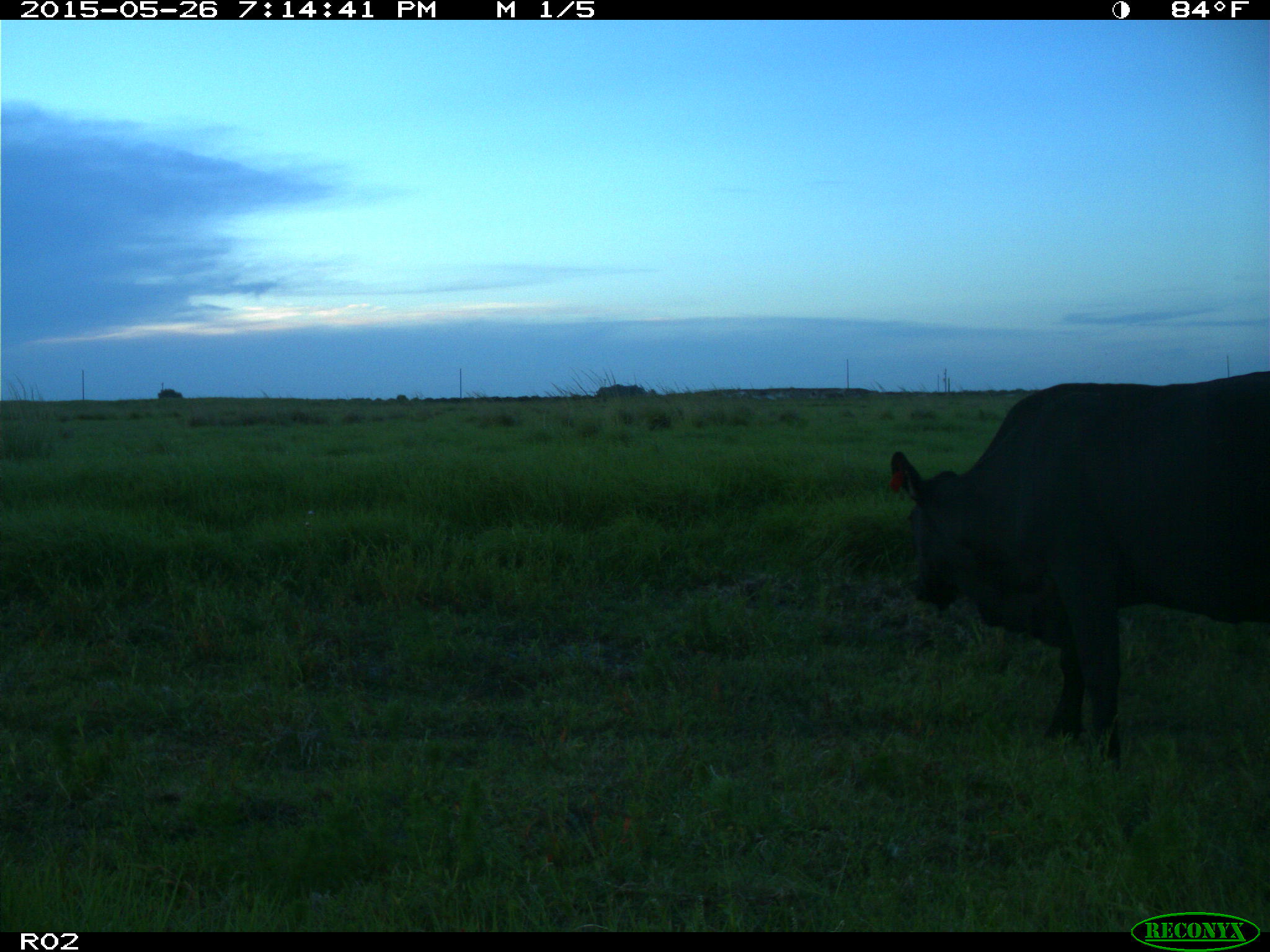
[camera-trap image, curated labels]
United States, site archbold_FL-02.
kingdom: Animalia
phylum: Chordata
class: Mammalia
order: Artiodactyla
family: Bovidae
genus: Bos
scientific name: Bos taurus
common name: domestic cow